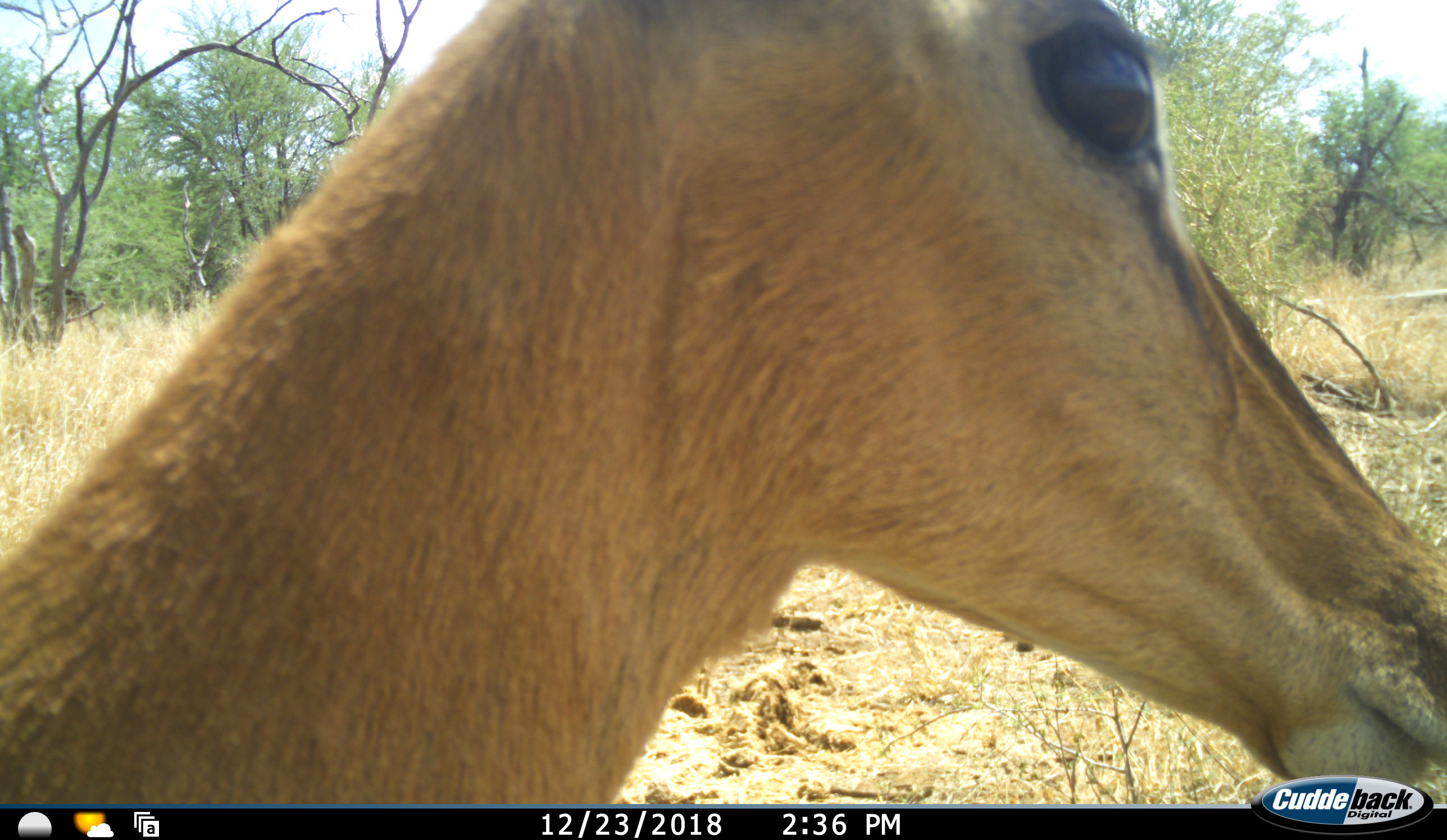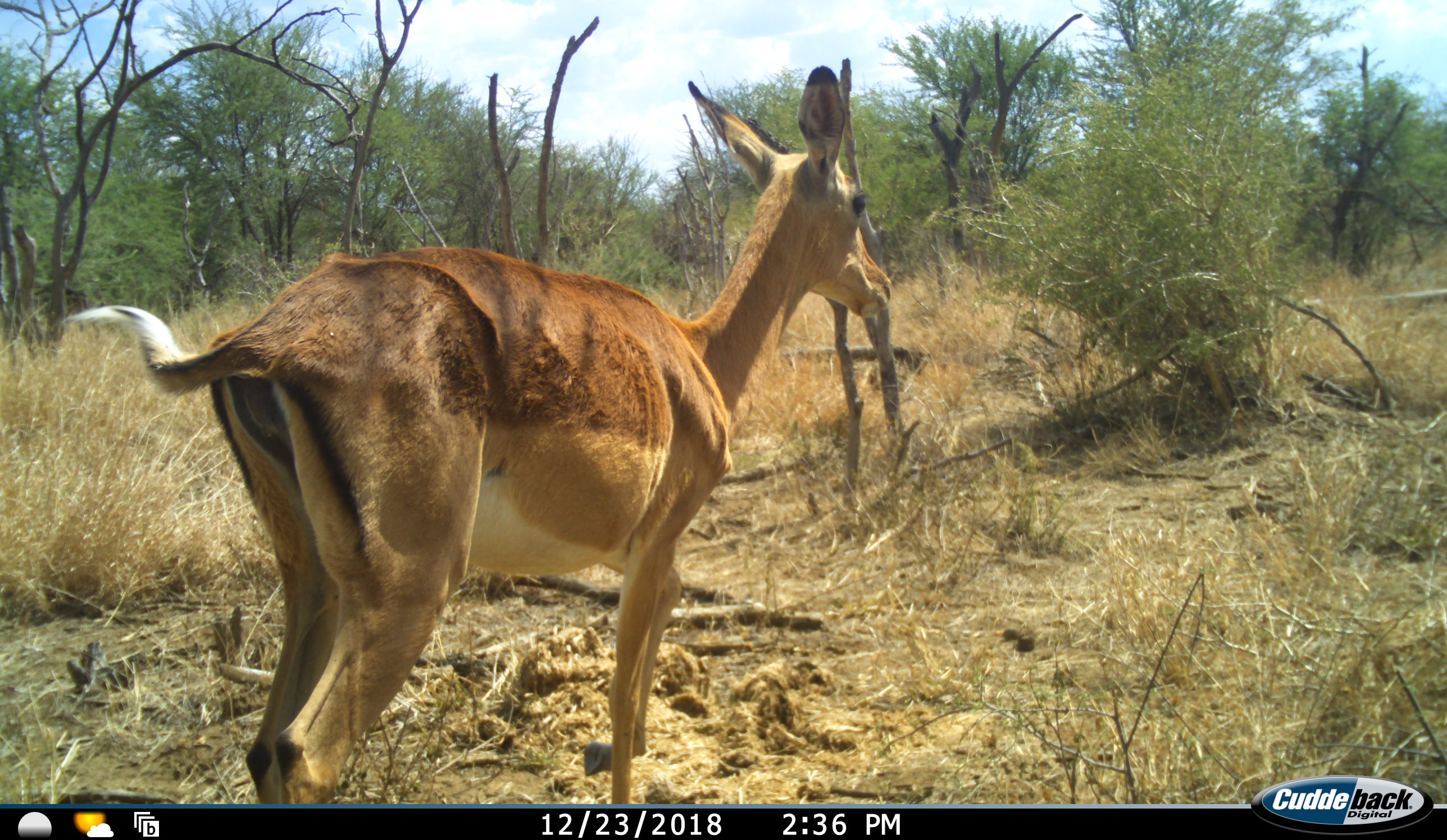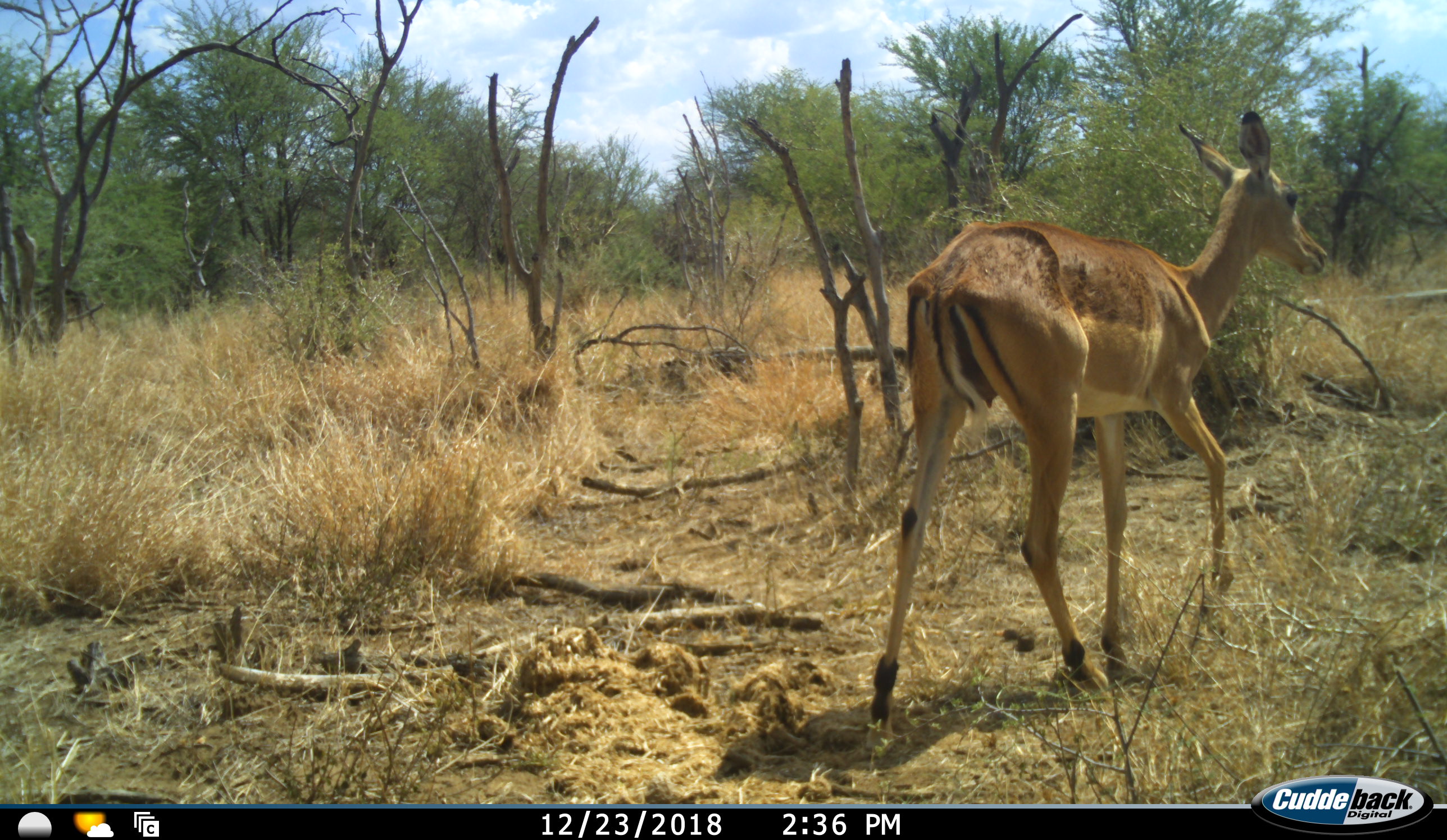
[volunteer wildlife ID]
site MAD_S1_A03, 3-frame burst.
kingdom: Animalia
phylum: Chordata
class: Mammalia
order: Artiodactyla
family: Bovidae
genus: Aepyceros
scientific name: Aepyceros melampus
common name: impala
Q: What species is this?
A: Impala (Aepyceros melampus).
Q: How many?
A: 1.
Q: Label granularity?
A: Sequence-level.